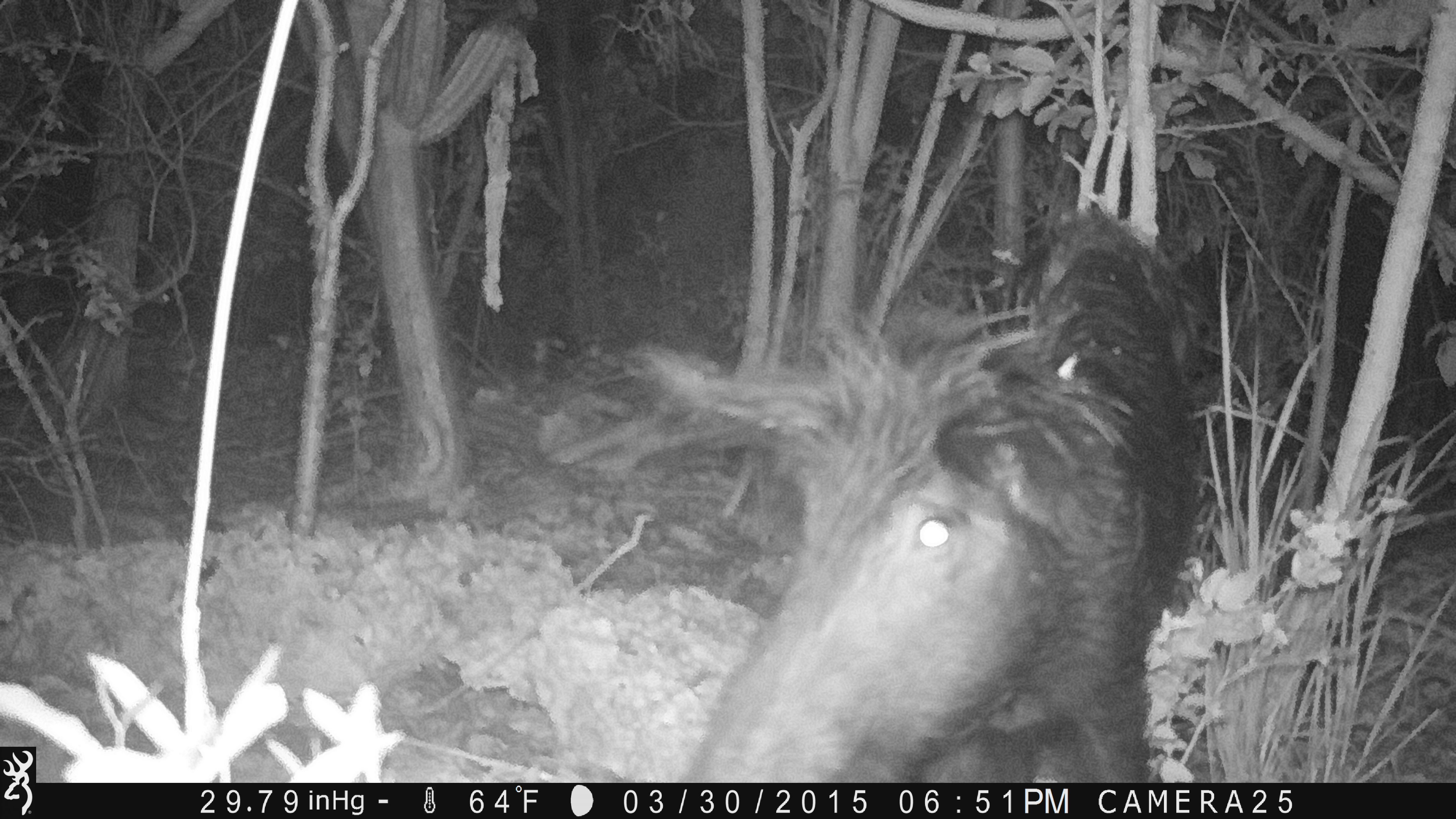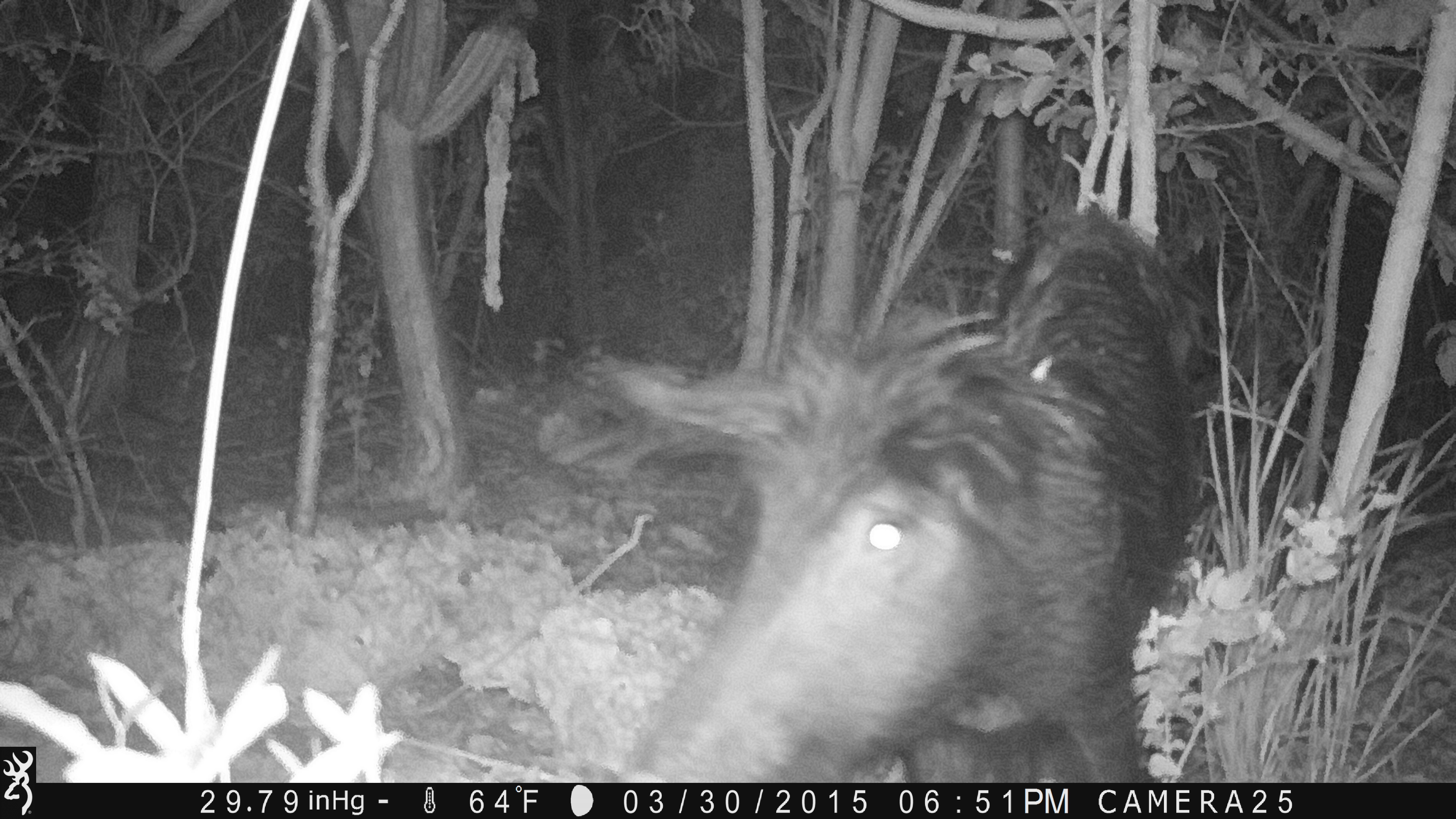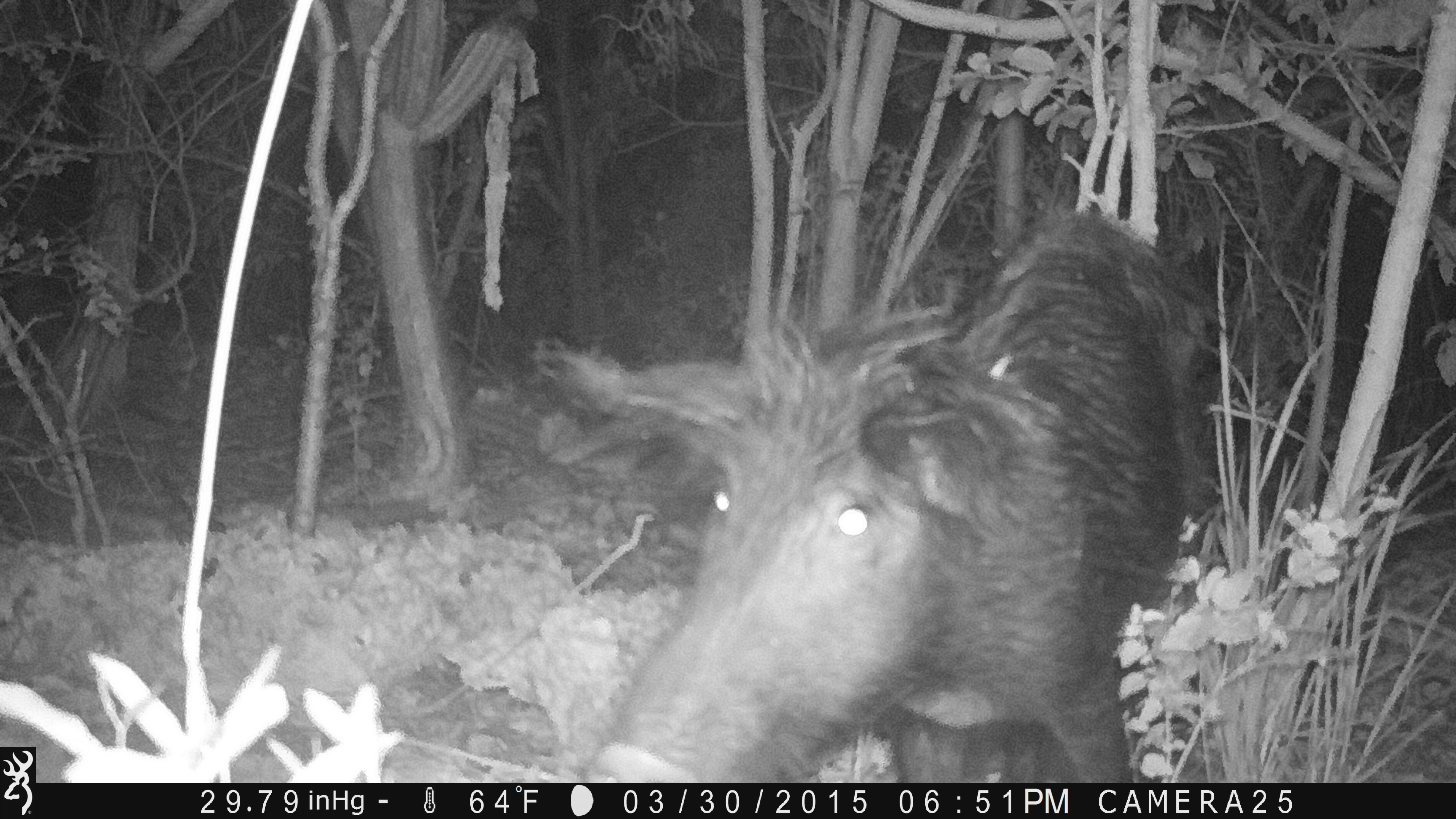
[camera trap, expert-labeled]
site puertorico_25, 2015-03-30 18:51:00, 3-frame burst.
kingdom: Animalia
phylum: Chordata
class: Mammalia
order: Artiodactyla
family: Suidae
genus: Sus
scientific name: Sus scrofa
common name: pig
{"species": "pig (Sus scrofa)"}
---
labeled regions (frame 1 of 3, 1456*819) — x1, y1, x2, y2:
pig: 632, 187, 1203, 782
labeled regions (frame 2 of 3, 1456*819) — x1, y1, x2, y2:
pig: 604, 193, 1214, 783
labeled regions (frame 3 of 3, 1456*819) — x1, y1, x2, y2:
pig: 542, 201, 1234, 782